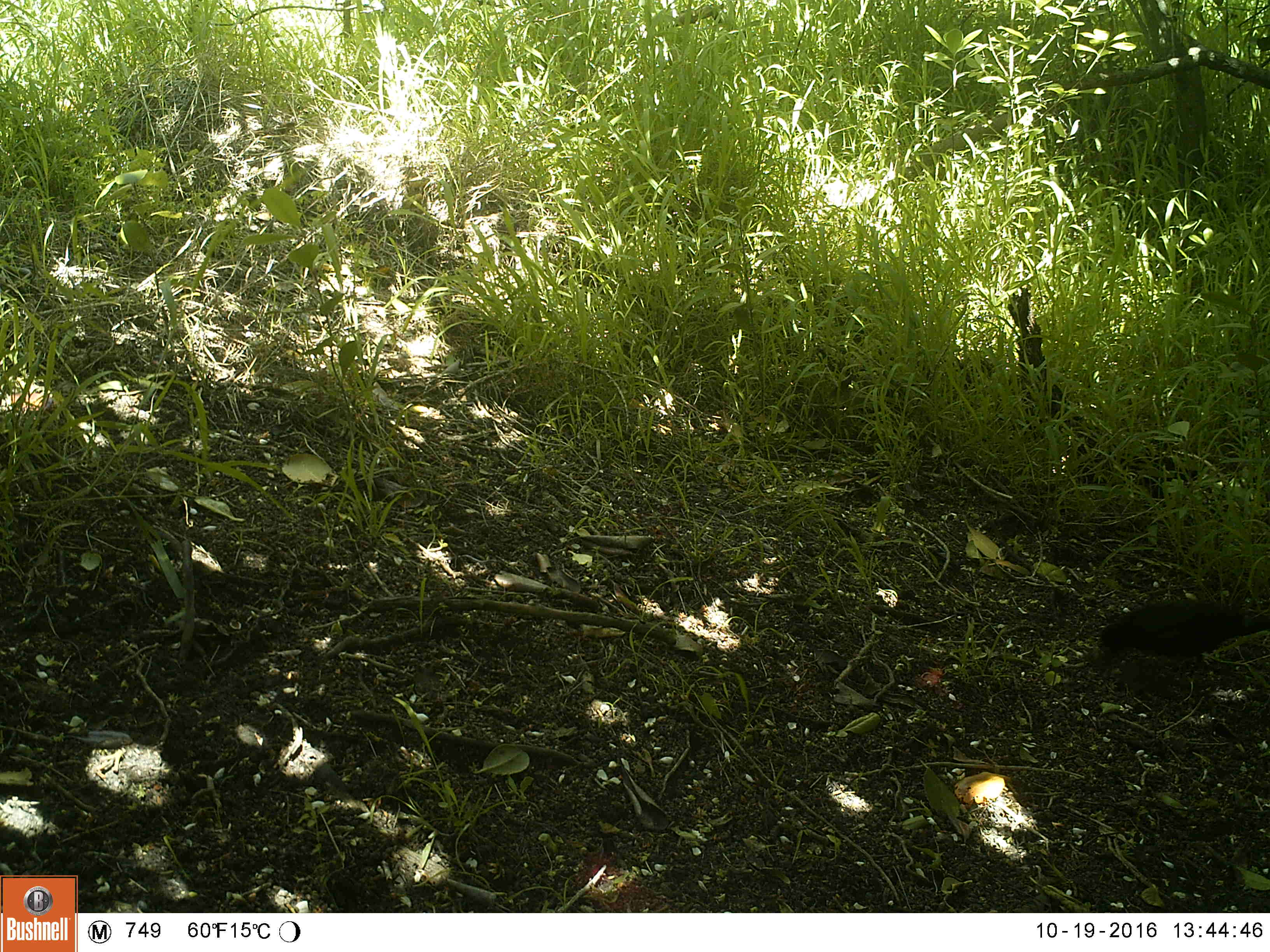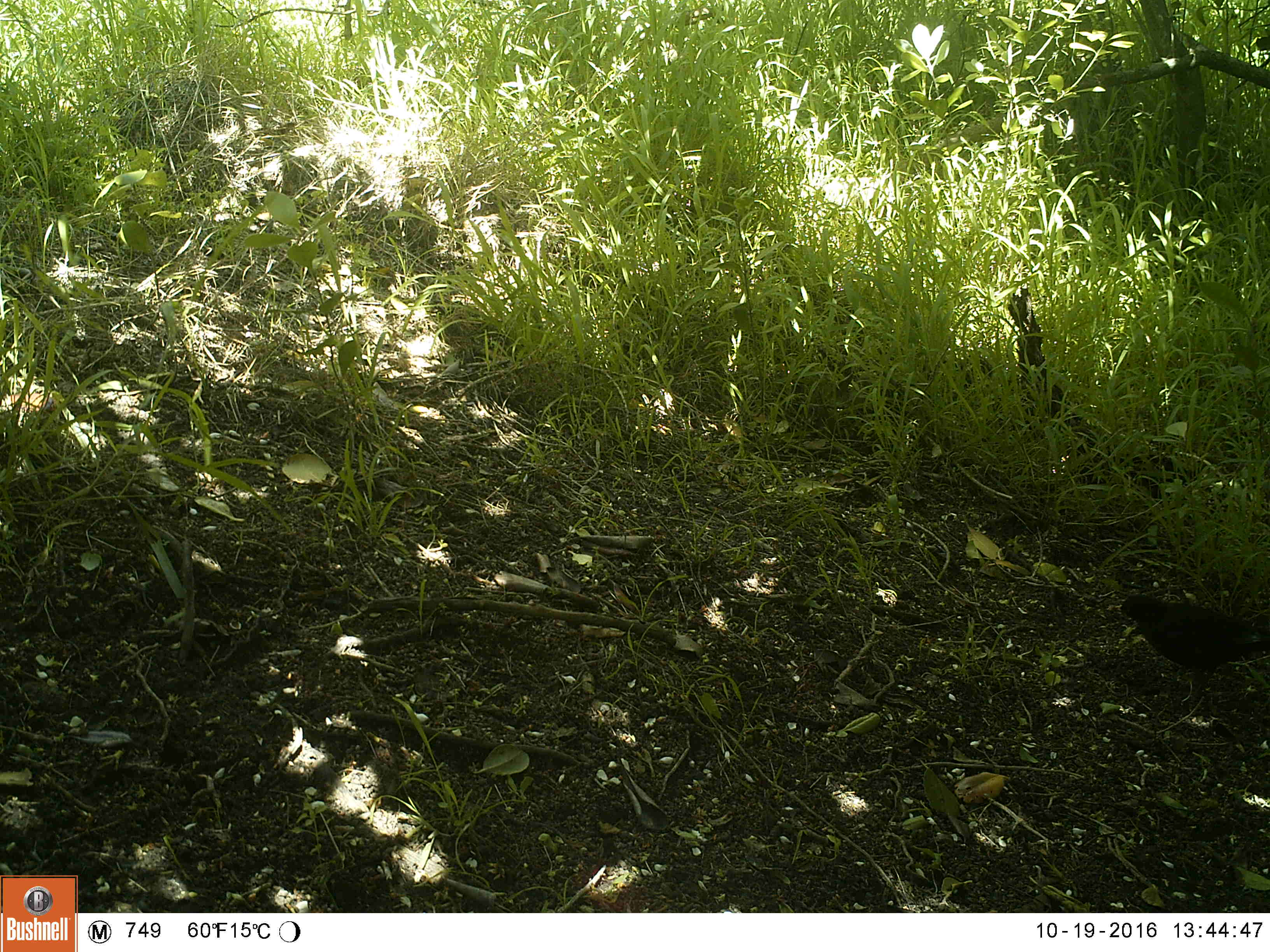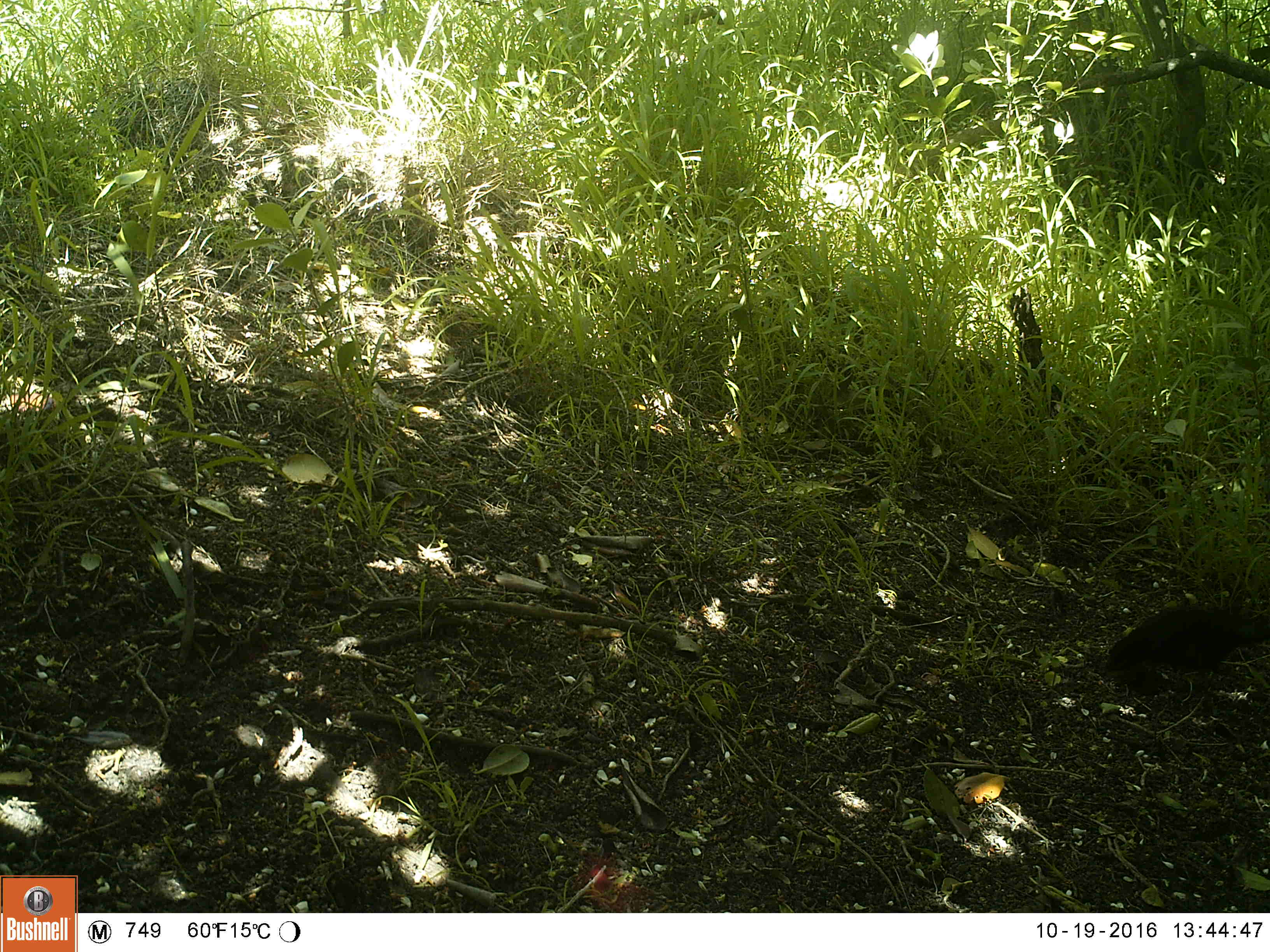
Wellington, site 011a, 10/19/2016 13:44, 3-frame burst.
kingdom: Animalia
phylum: Chordata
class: Aves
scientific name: Aves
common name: bird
Bird (Aves).